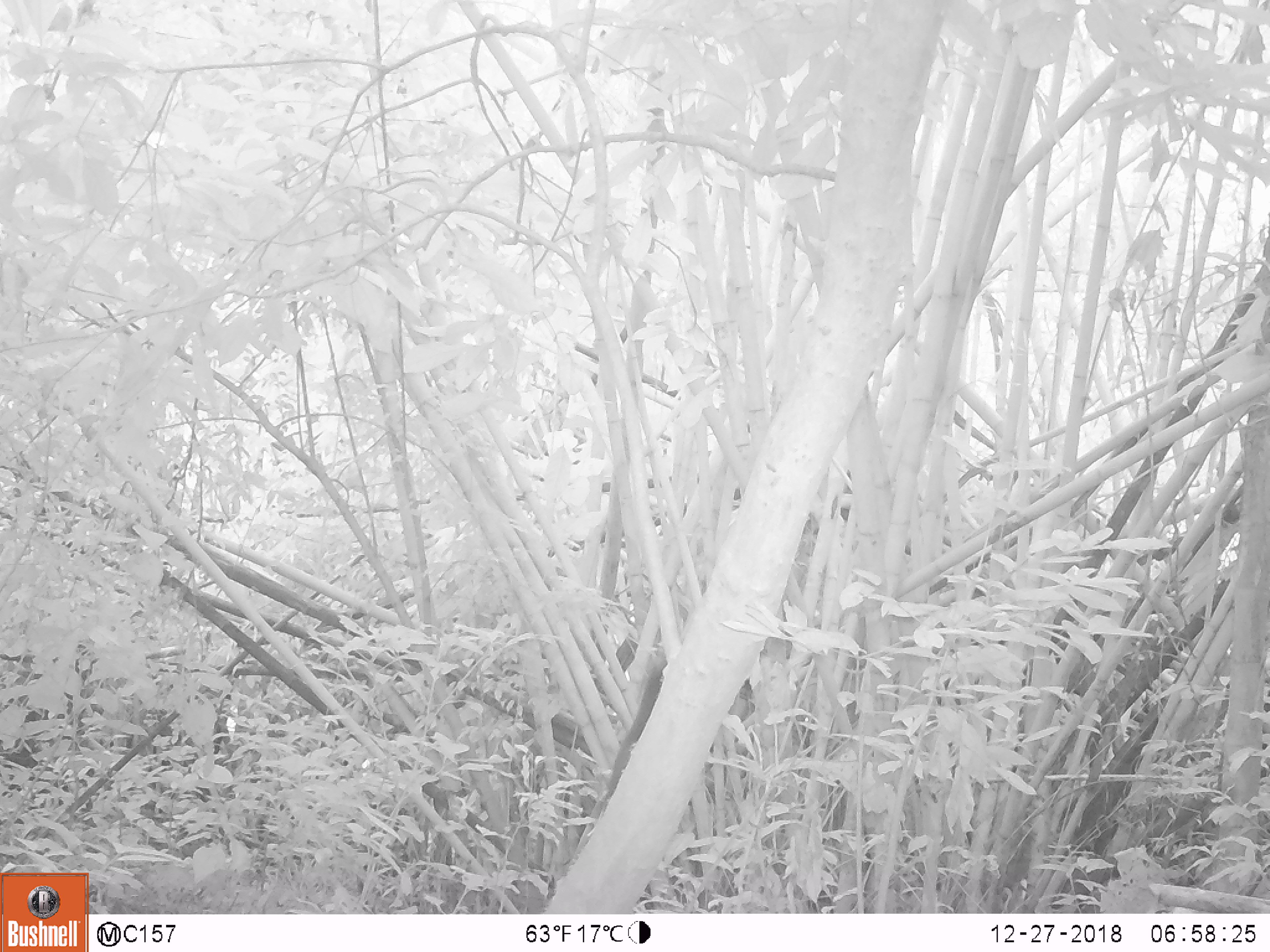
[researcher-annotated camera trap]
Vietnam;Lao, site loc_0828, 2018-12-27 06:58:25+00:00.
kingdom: Animalia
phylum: Chordata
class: Mammalia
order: Rodentia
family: Sciuridae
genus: Sciurus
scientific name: Sciurus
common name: squirrel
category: unidentified squirrel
Unidentified squirrel (squirrel) (Sciurus). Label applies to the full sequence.